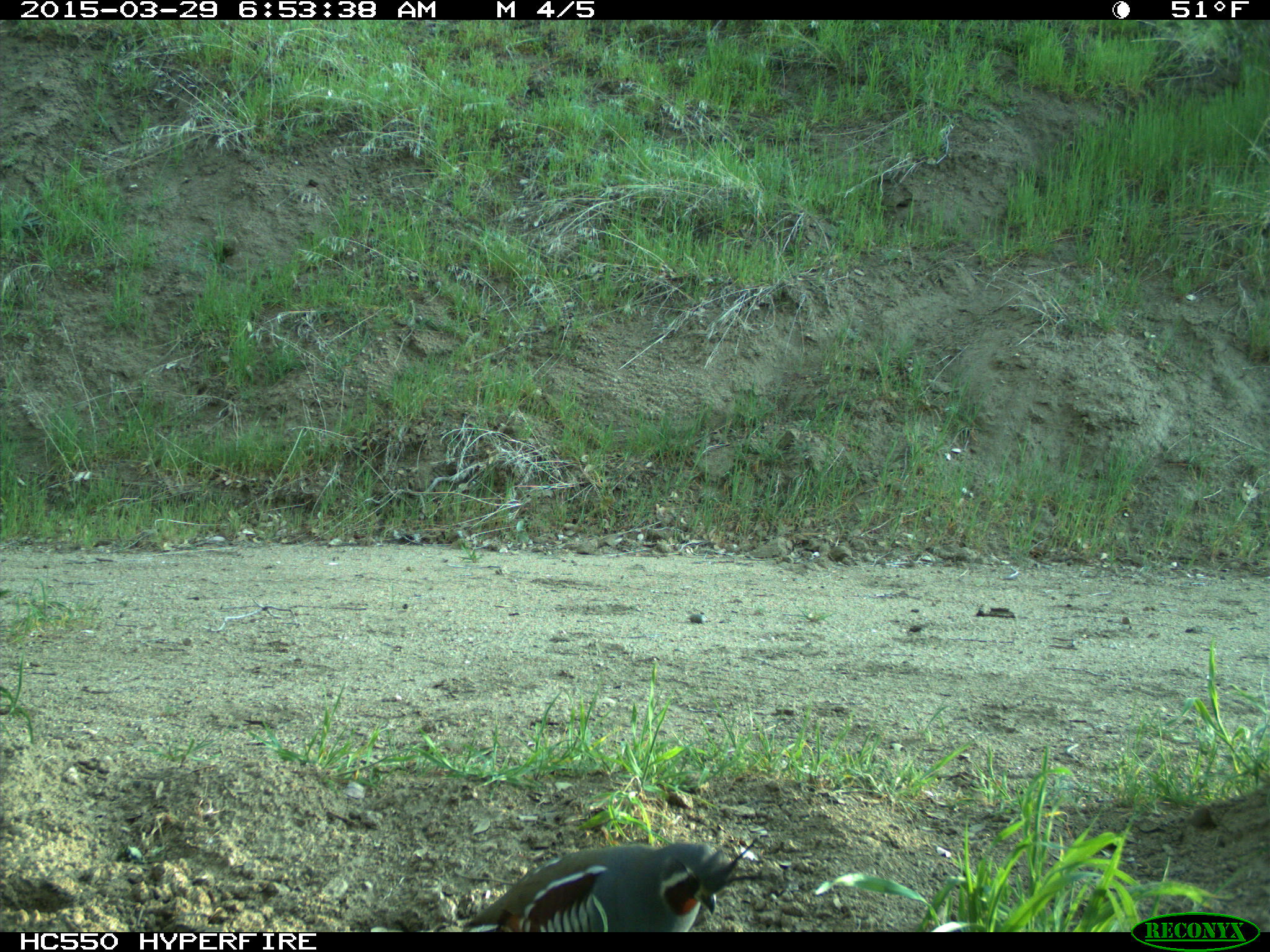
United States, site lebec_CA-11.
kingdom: Animalia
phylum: Chordata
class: Aves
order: Galliformes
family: Odontophoridae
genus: Callipepla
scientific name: Callipepla californica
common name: california quail